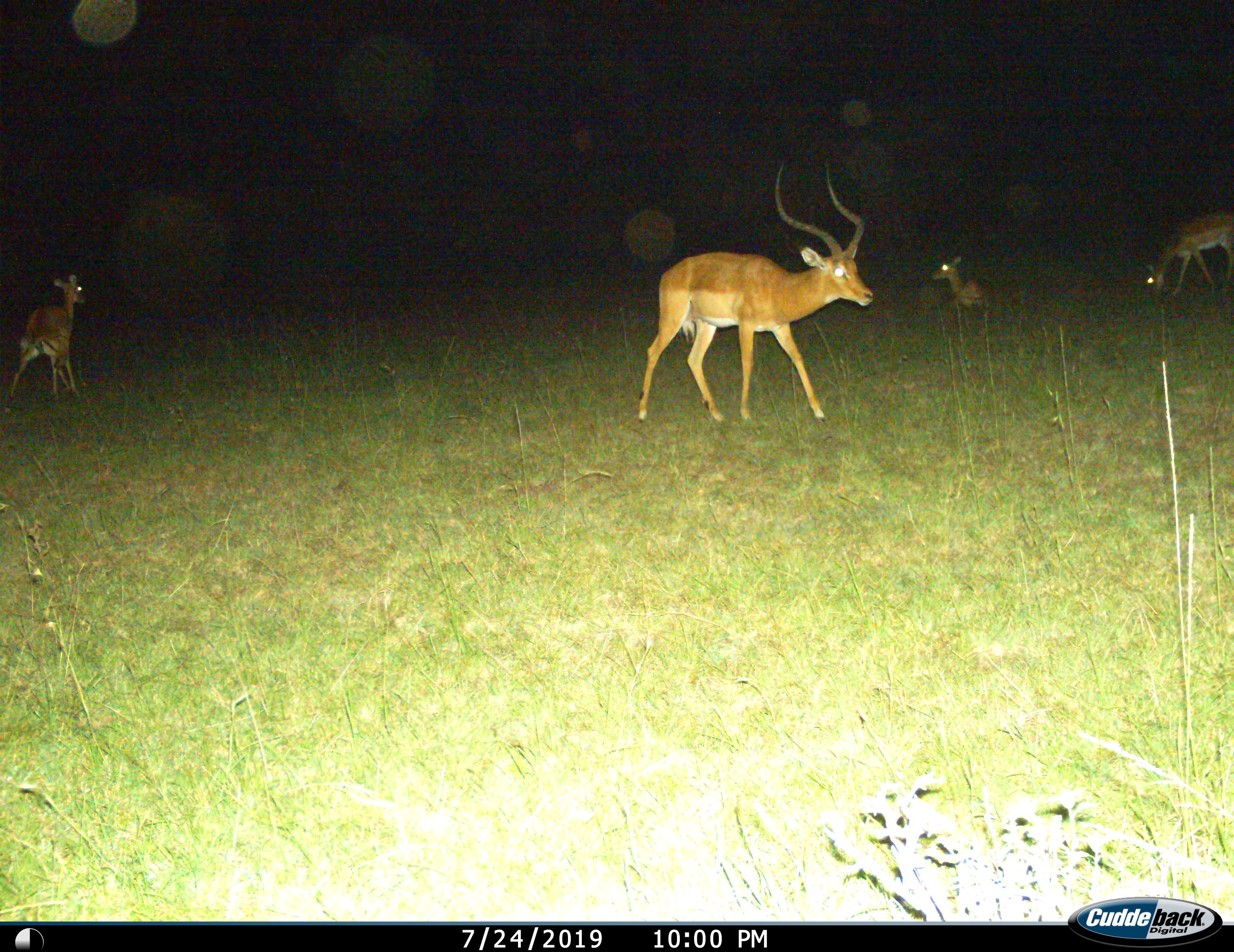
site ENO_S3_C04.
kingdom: Animalia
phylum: Chordata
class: Mammalia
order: Artiodactyla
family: Bovidae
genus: Aepyceros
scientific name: Aepyceros melampus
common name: impala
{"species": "impala (Aepyceros melampus)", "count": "4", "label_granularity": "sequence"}